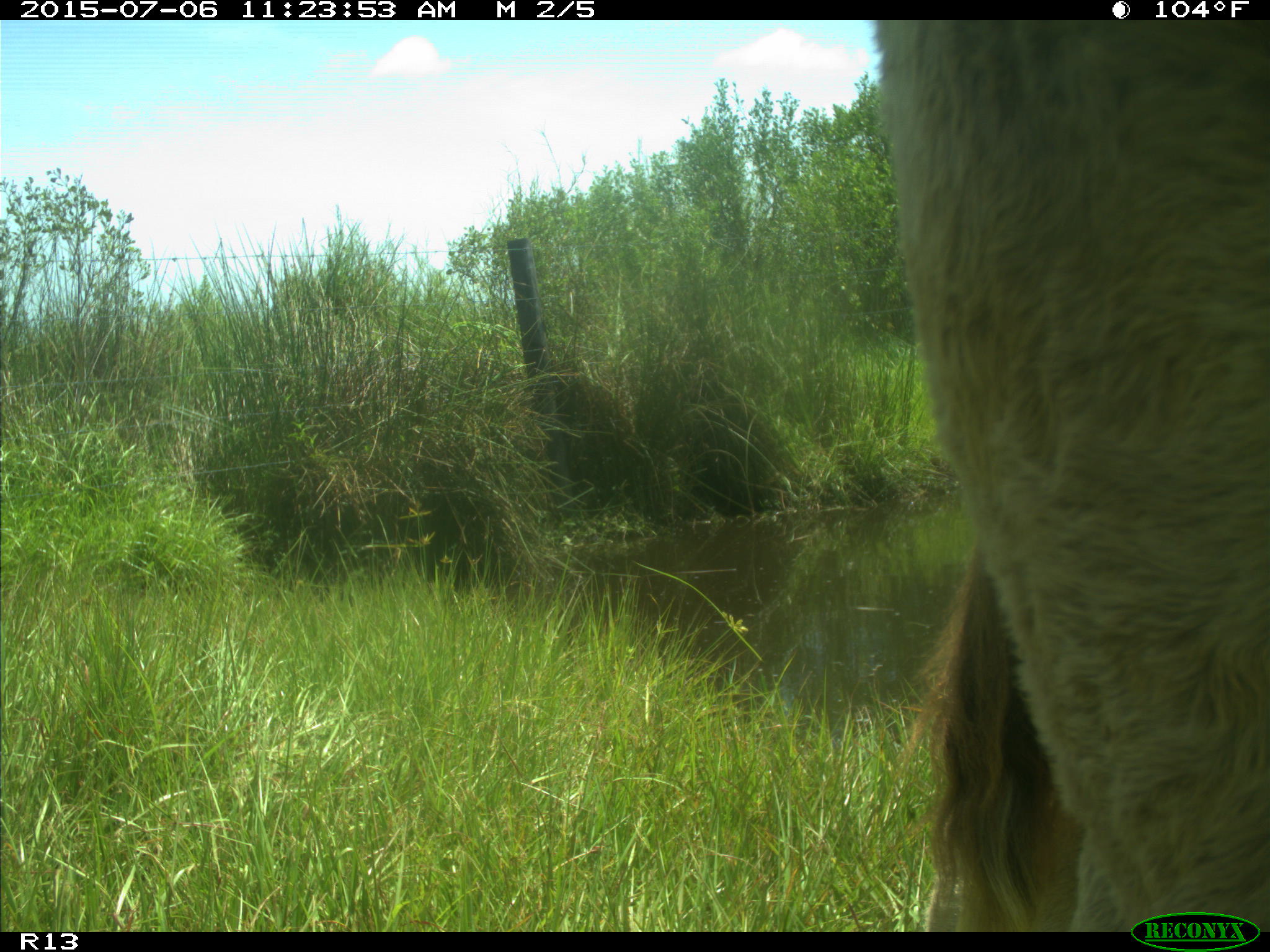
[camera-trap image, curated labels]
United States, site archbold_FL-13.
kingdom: Animalia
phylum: Chordata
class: Mammalia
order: Artiodactyla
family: Bovidae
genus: Bos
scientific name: Bos taurus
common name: domestic cow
Bos taurus (domestic cow).